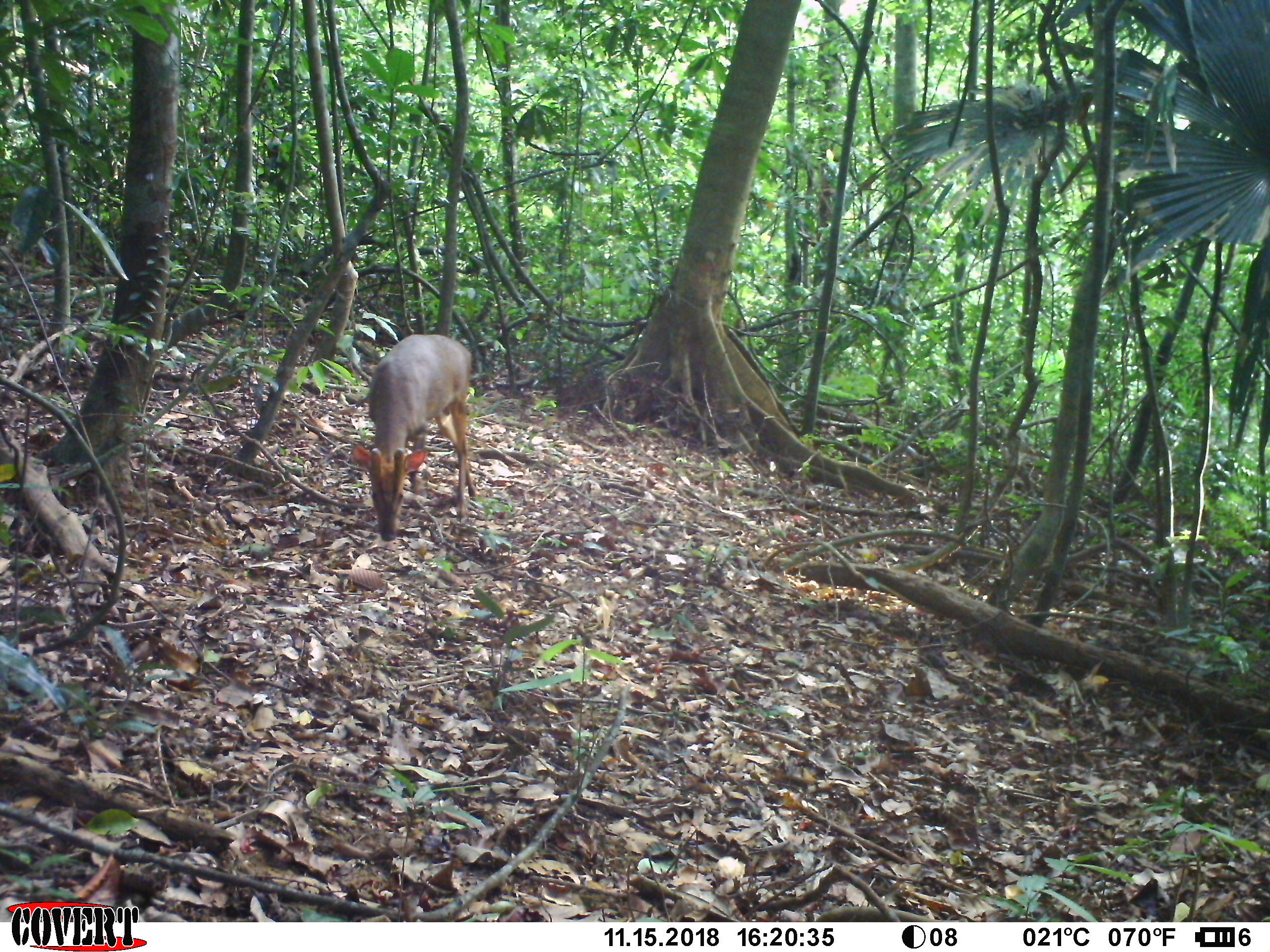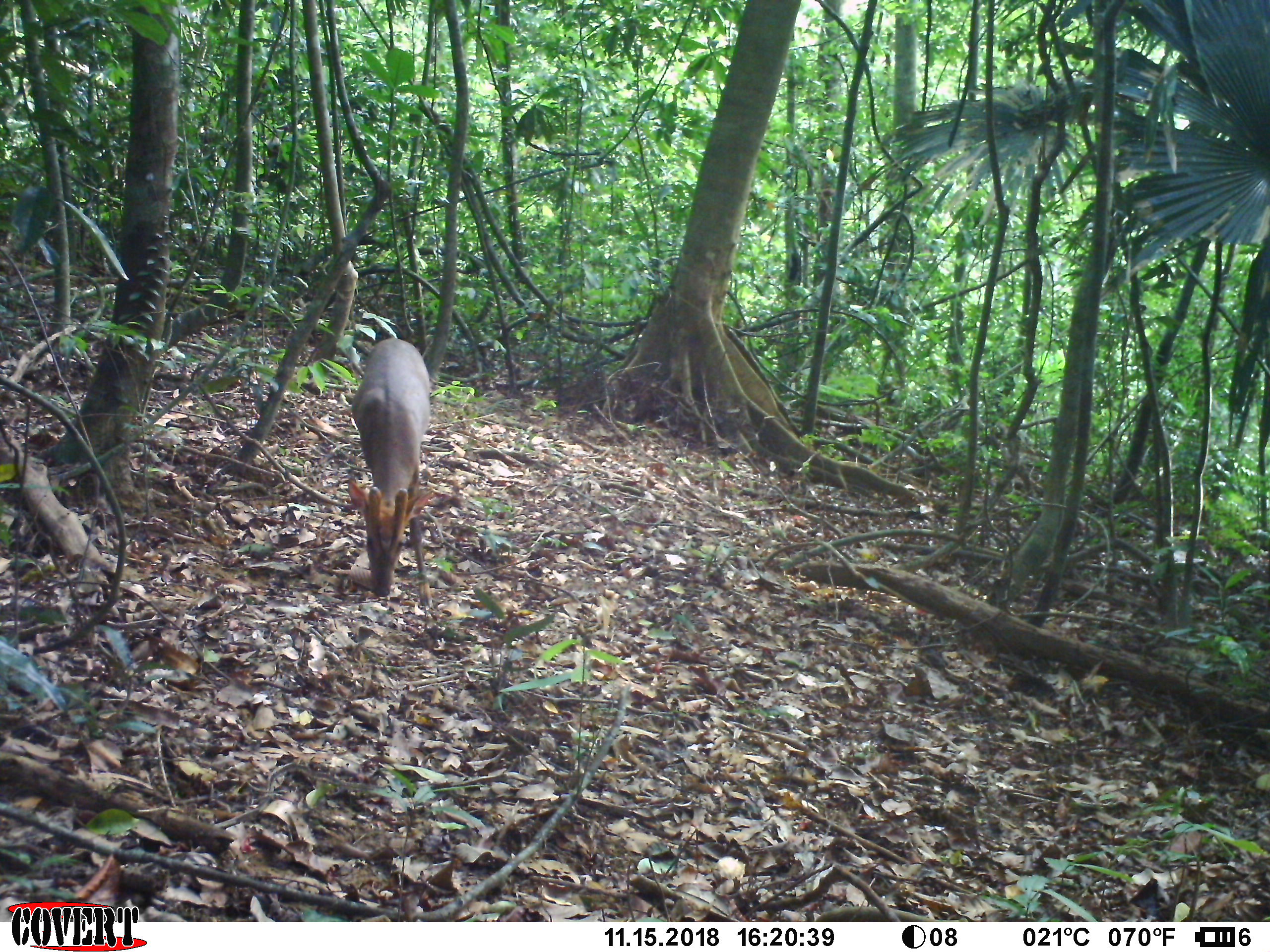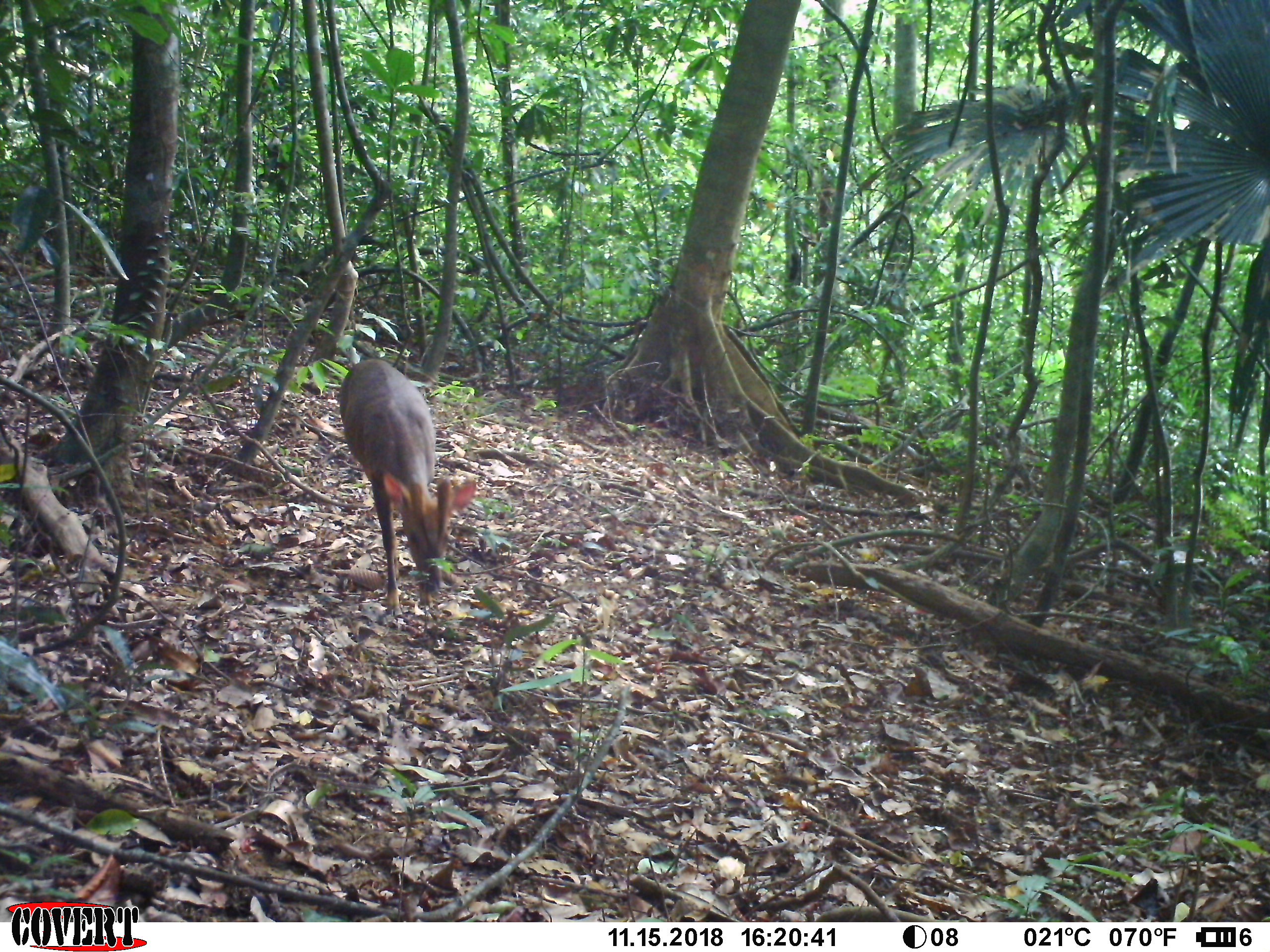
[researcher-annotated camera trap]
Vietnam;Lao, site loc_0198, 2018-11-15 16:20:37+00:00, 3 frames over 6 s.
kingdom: Animalia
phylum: Chordata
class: Mammalia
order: Artiodactyla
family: Cervidae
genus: Muntiacus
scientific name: Muntiacus vuquangensis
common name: large-antlered muntjac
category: large antlered muntjac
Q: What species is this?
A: Large antlered muntjac (large-antlered muntjac) (Muntiacus vuquangensis).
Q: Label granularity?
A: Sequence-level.